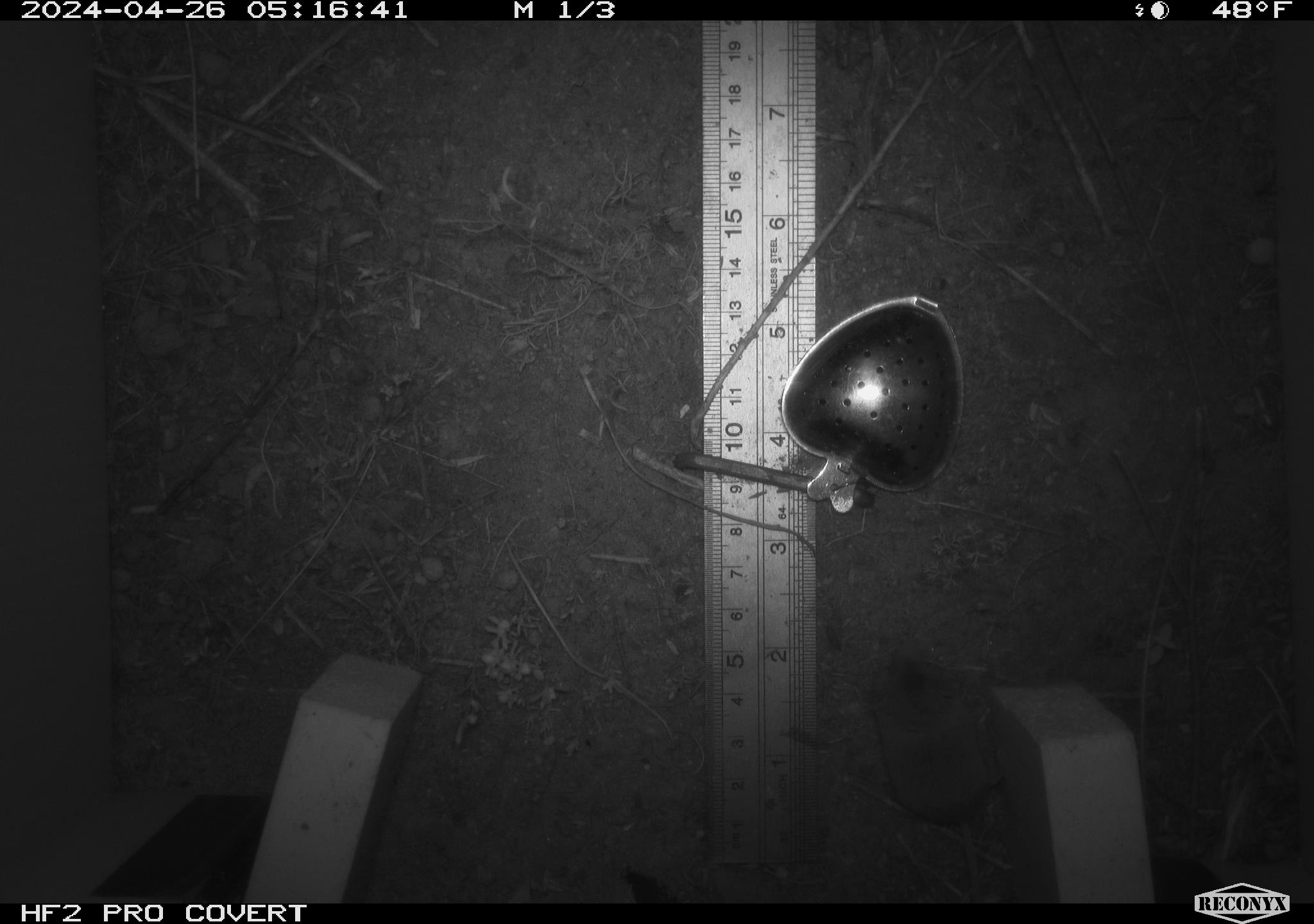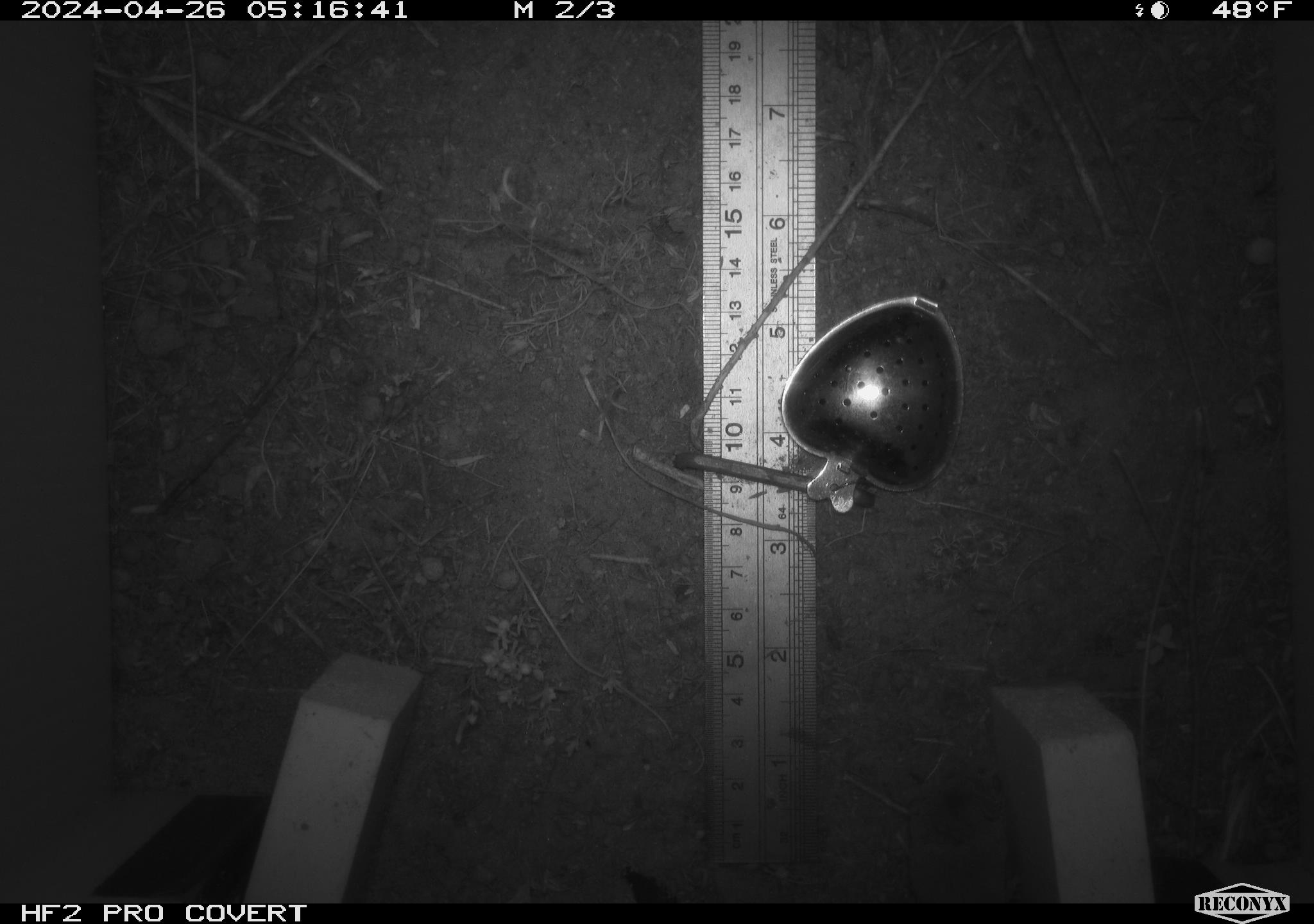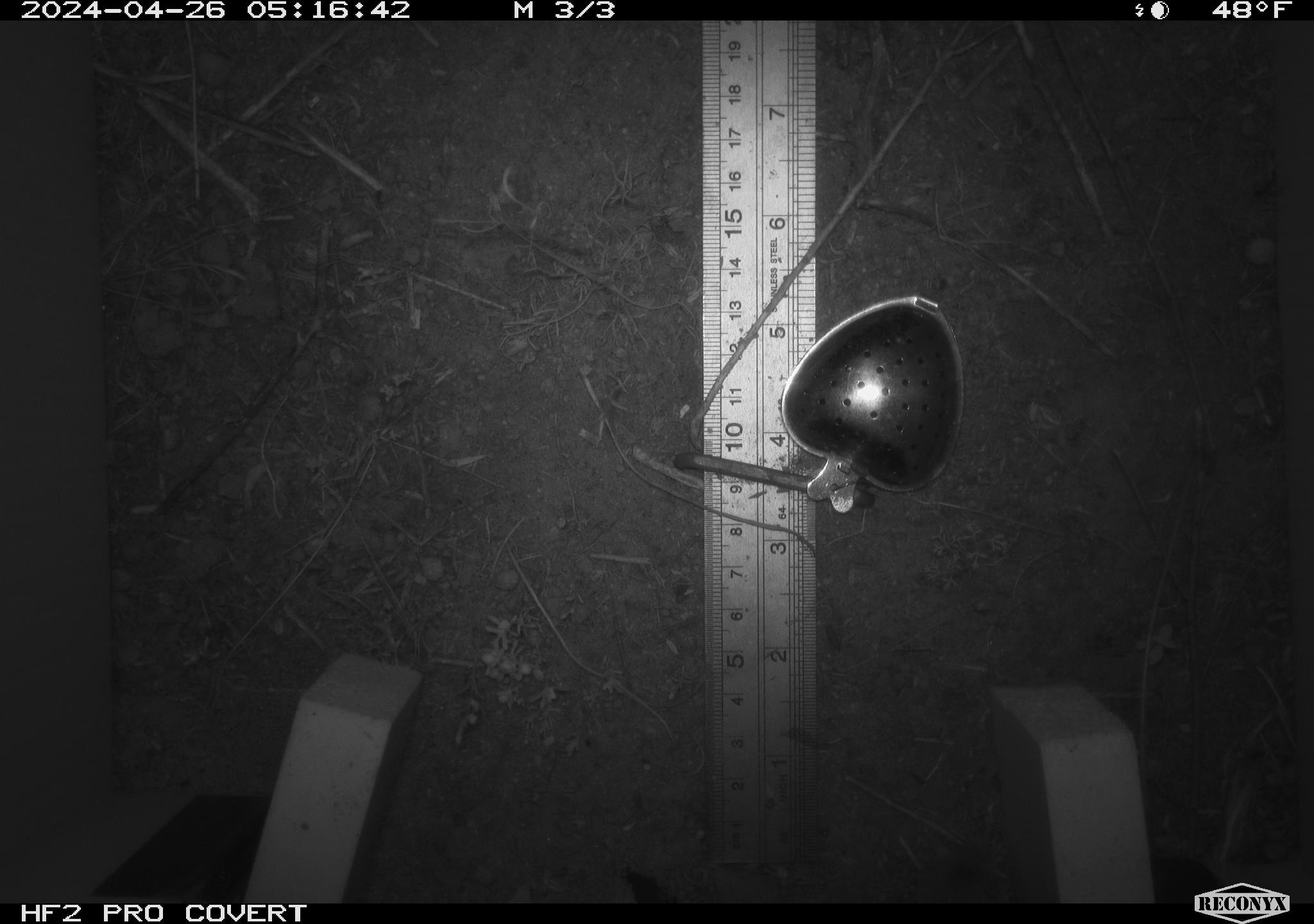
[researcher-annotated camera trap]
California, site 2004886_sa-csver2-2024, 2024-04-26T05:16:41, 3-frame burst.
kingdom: Animalia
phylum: Chordata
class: Mammalia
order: Rodentia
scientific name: Rodentia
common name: rodent